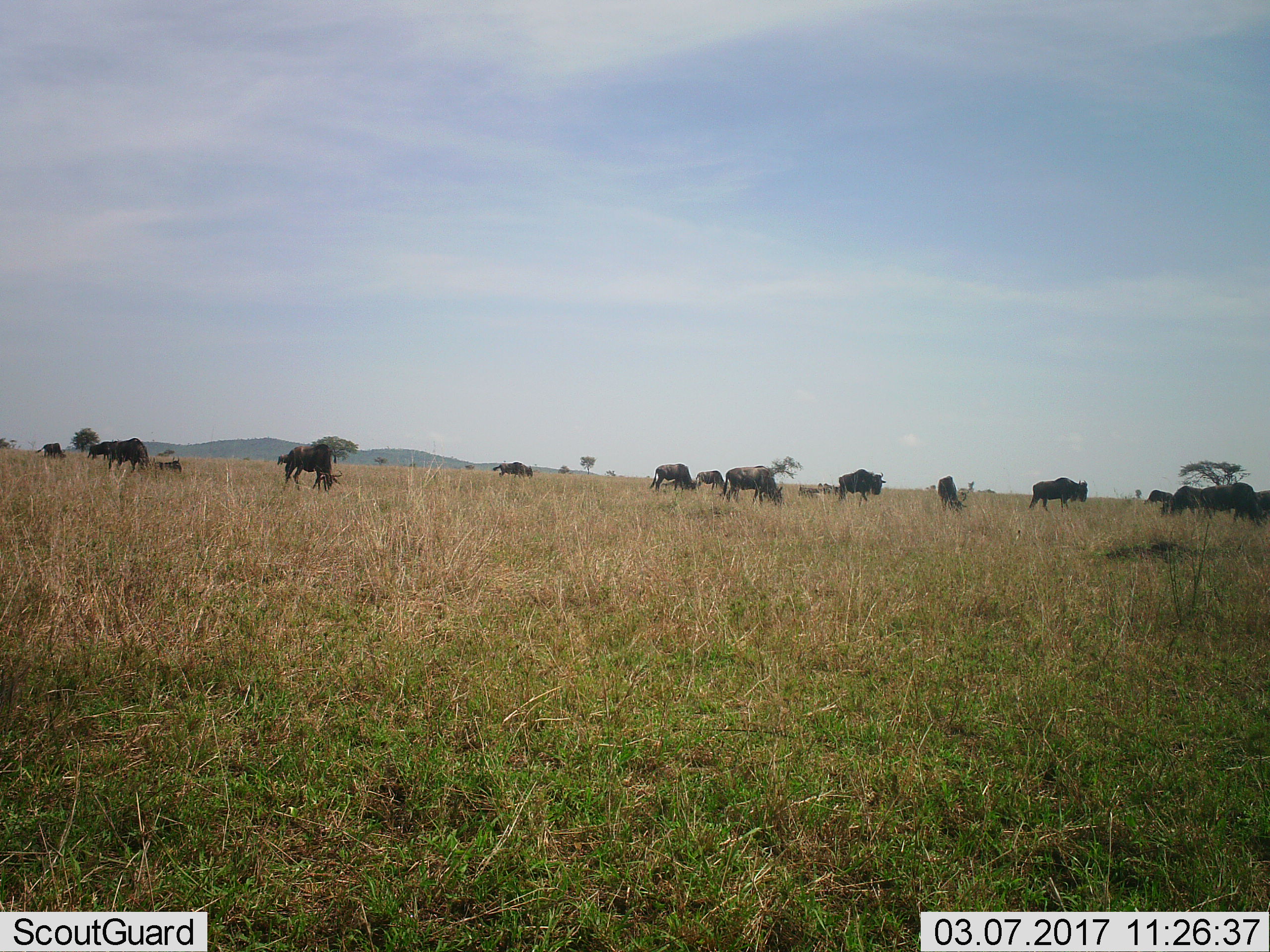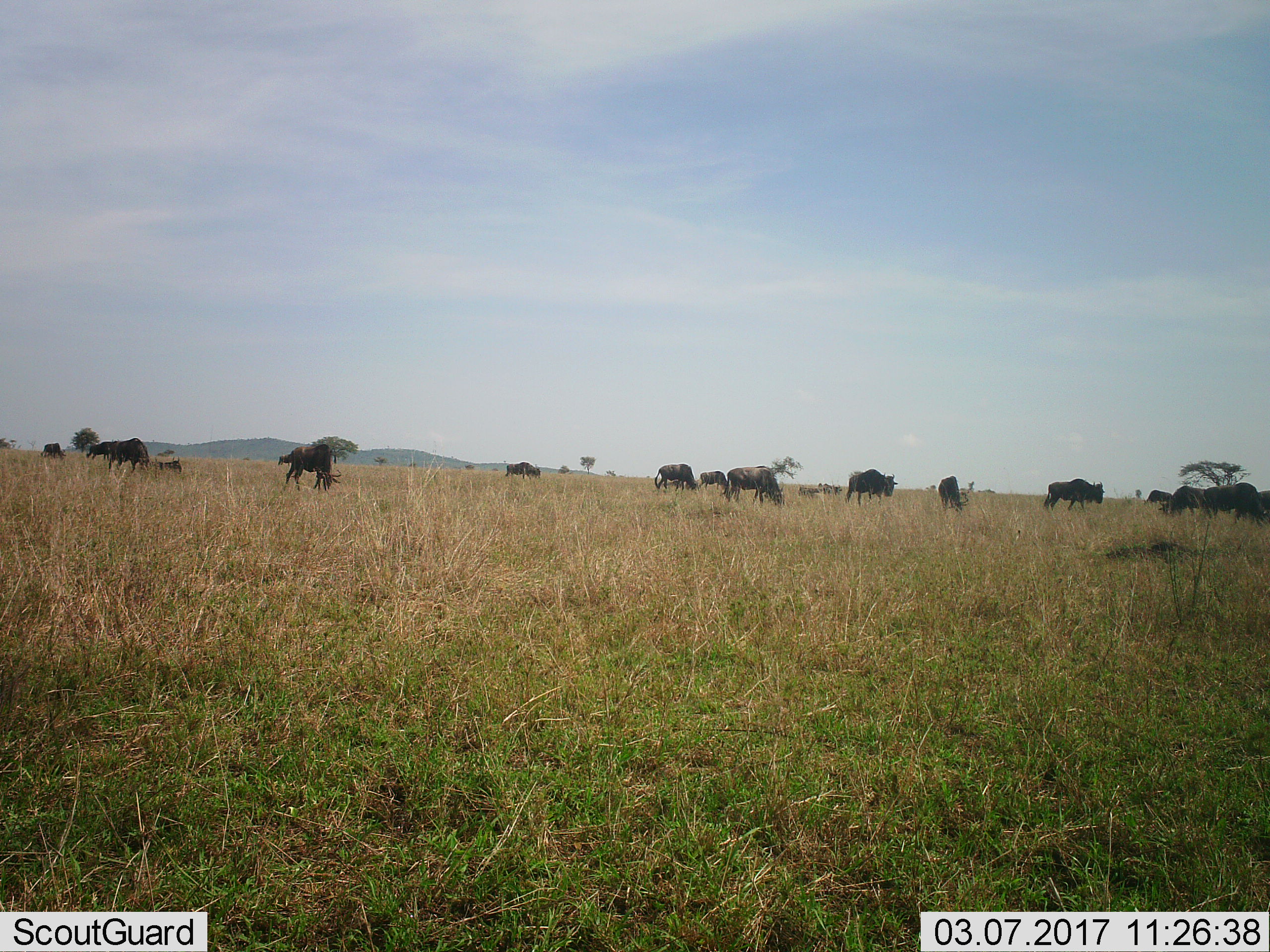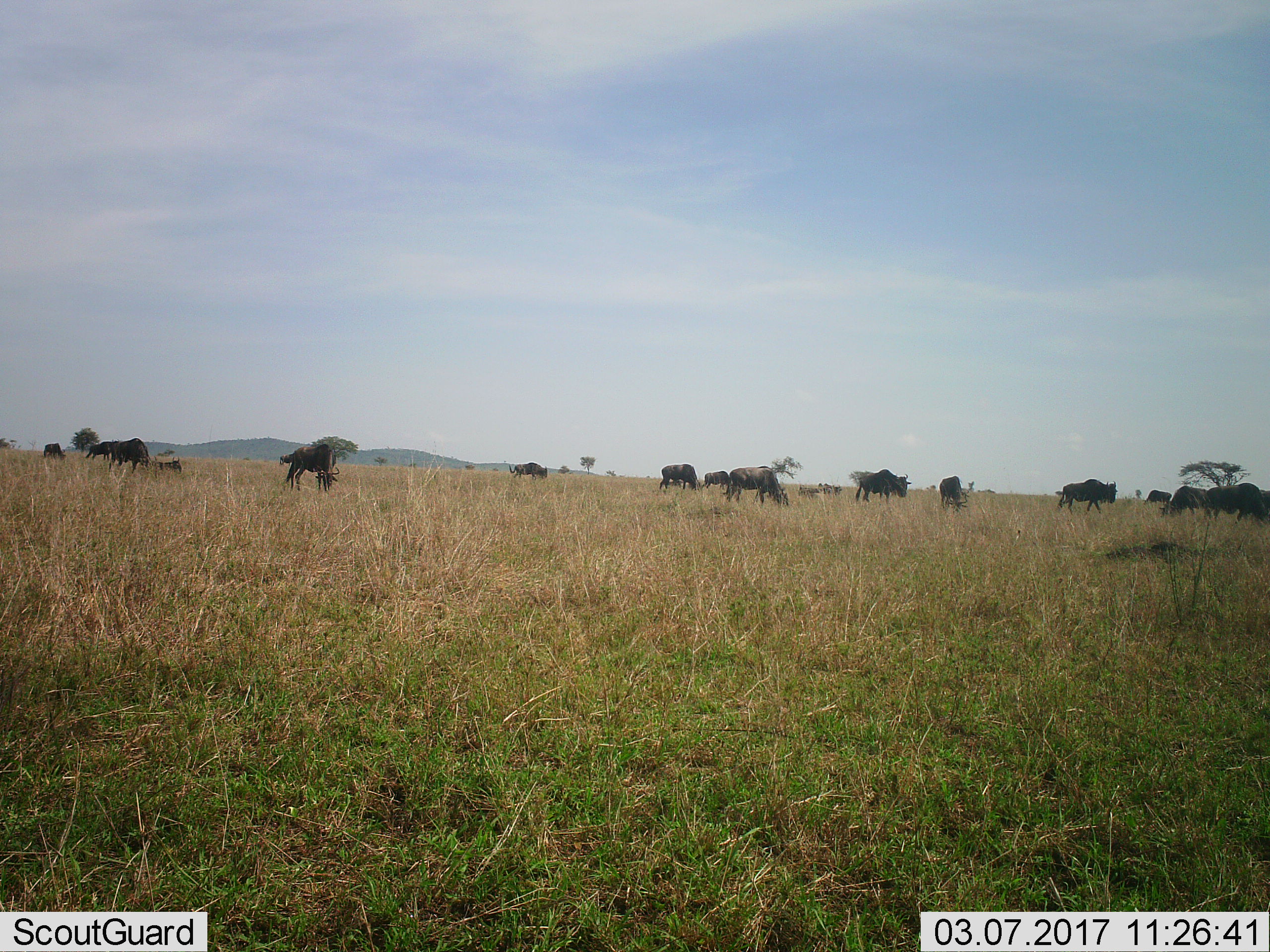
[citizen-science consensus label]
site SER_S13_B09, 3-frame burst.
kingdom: Animalia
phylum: Chordata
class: Mammalia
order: Artiodactyla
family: Bovidae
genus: Connochaetes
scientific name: Connochaetes taurinus taurinus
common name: blue wildebeest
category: wildebeestblue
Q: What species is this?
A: Wildebeestblue (blue wildebeest) (Connochaetes taurinus taurinus).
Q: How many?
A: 11-50.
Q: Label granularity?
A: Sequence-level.